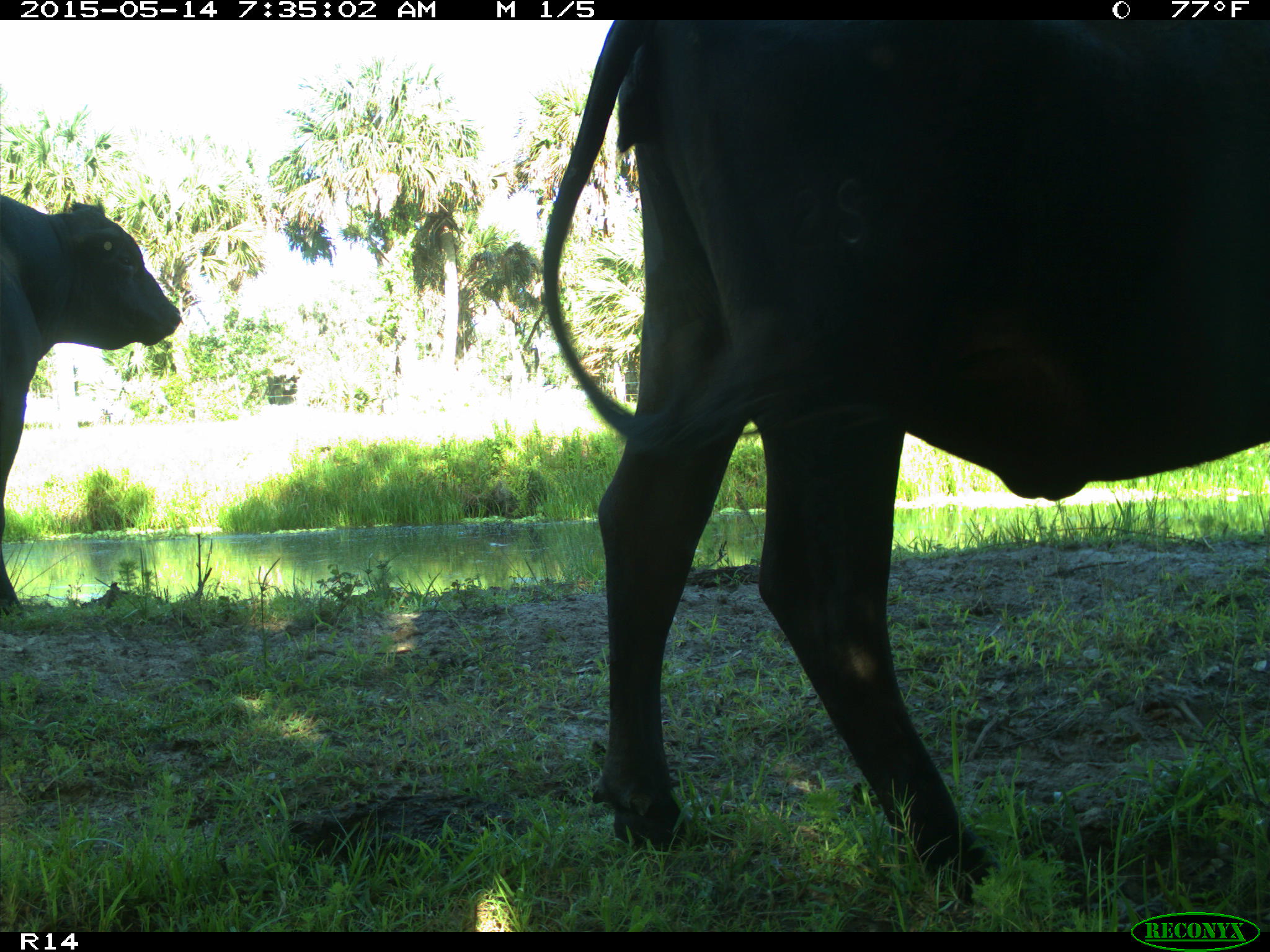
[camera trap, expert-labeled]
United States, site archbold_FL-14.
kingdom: Animalia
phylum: Chordata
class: Mammalia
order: Artiodactyla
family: Bovidae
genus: Bos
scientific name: Bos taurus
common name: domestic cow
Bos taurus (domestic cow).